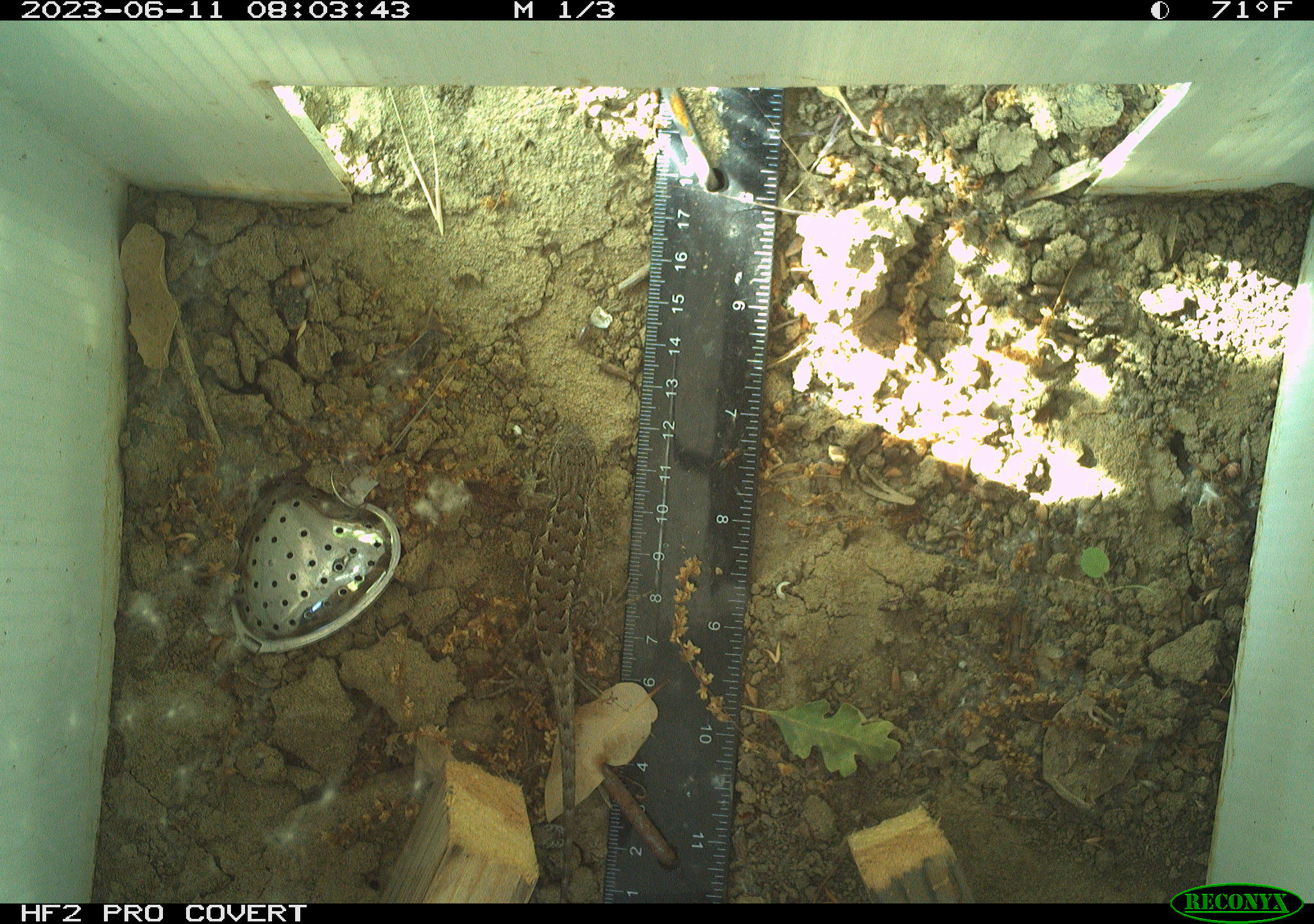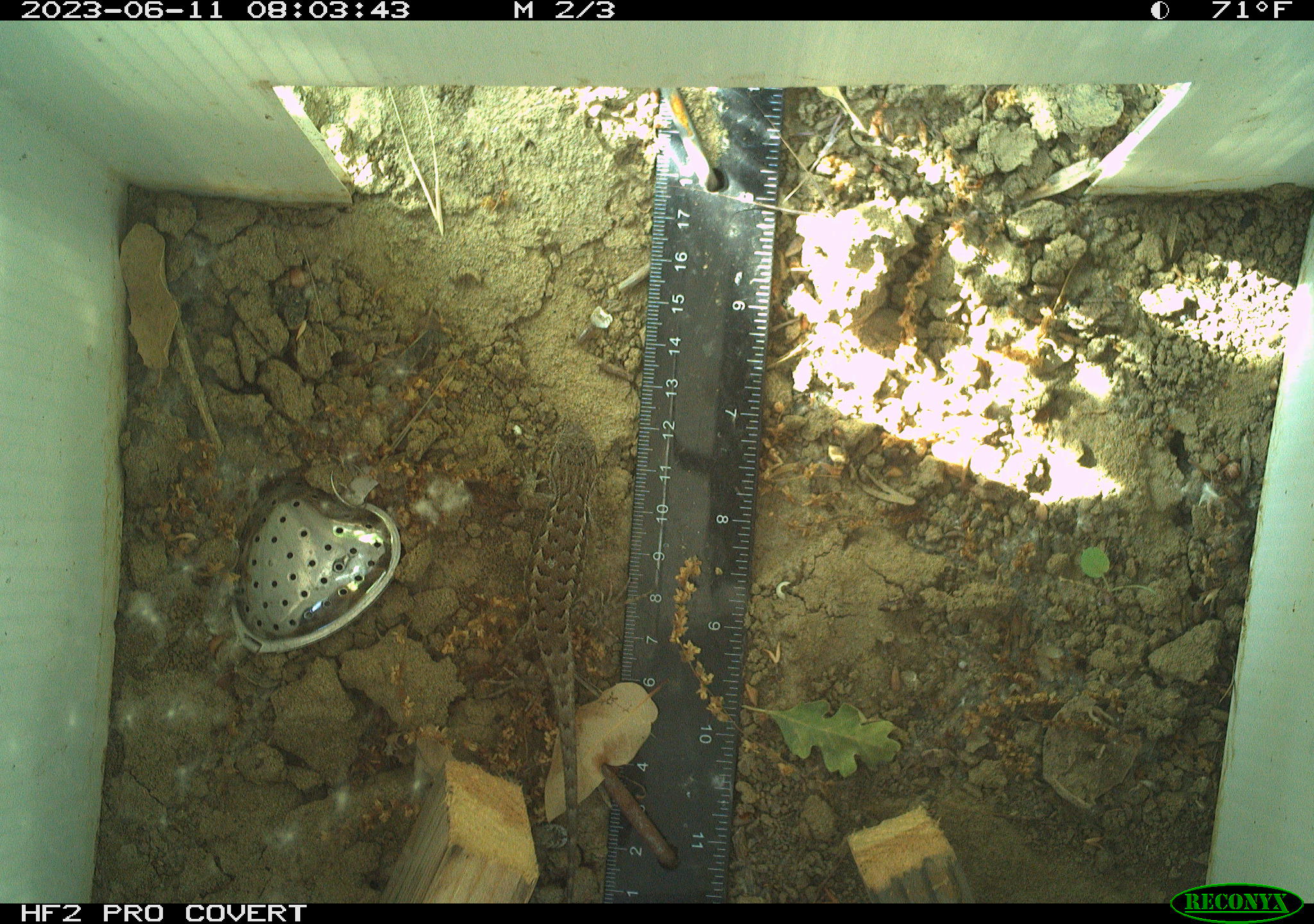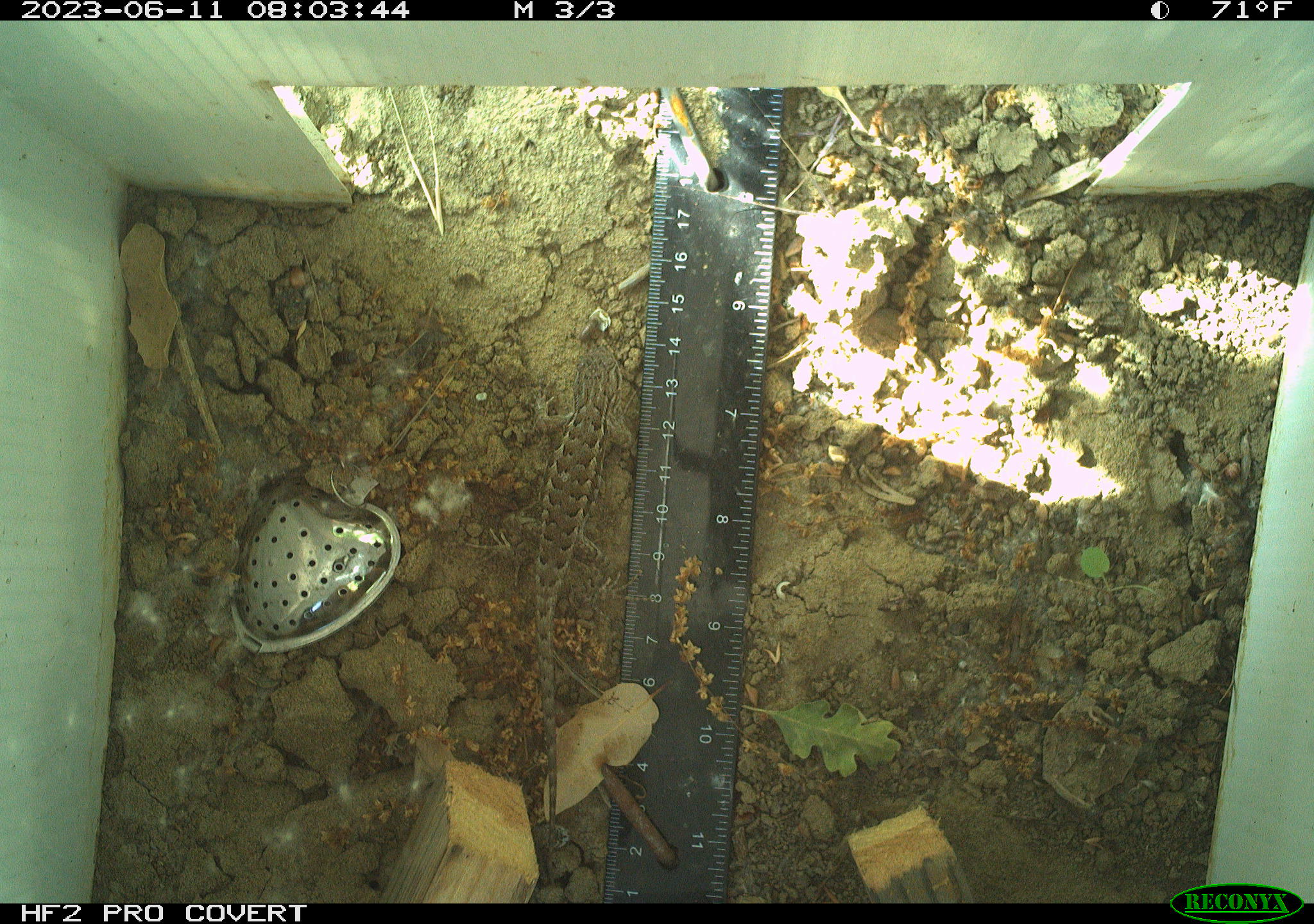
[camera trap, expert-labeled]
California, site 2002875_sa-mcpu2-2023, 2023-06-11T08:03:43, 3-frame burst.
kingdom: Animalia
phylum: Chordata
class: Reptilia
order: Squamata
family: Phrynosomatidae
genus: Sceloporus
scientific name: Sceloporus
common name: spiny lizards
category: sceloporus species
Sceloporus species (spiny lizards) (Sceloporus).